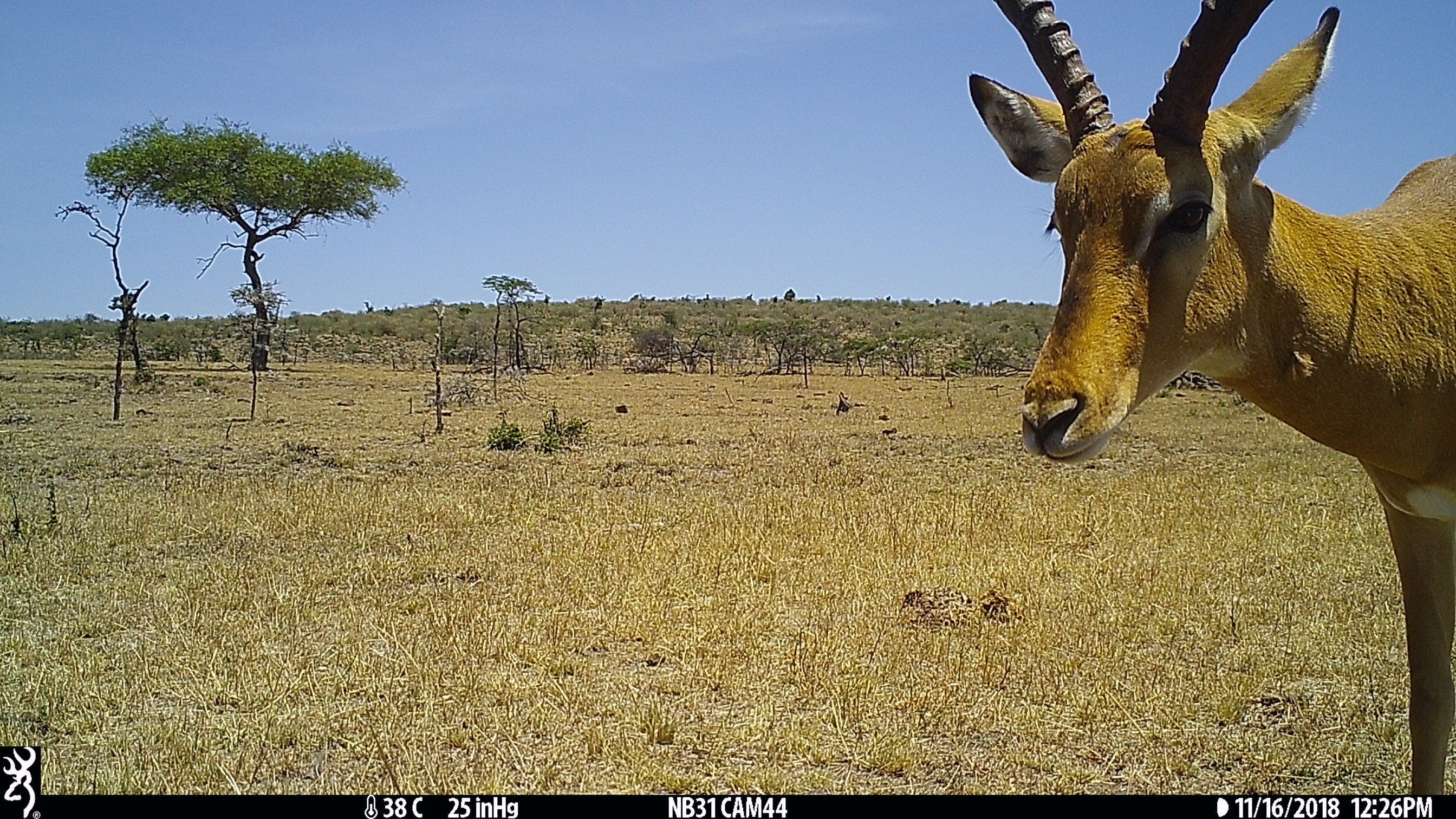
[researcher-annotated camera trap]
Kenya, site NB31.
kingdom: Animalia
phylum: Chordata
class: Mammalia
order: Artiodactyla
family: Bovidae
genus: Aepyceros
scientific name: Aepyceros melampus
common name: impala